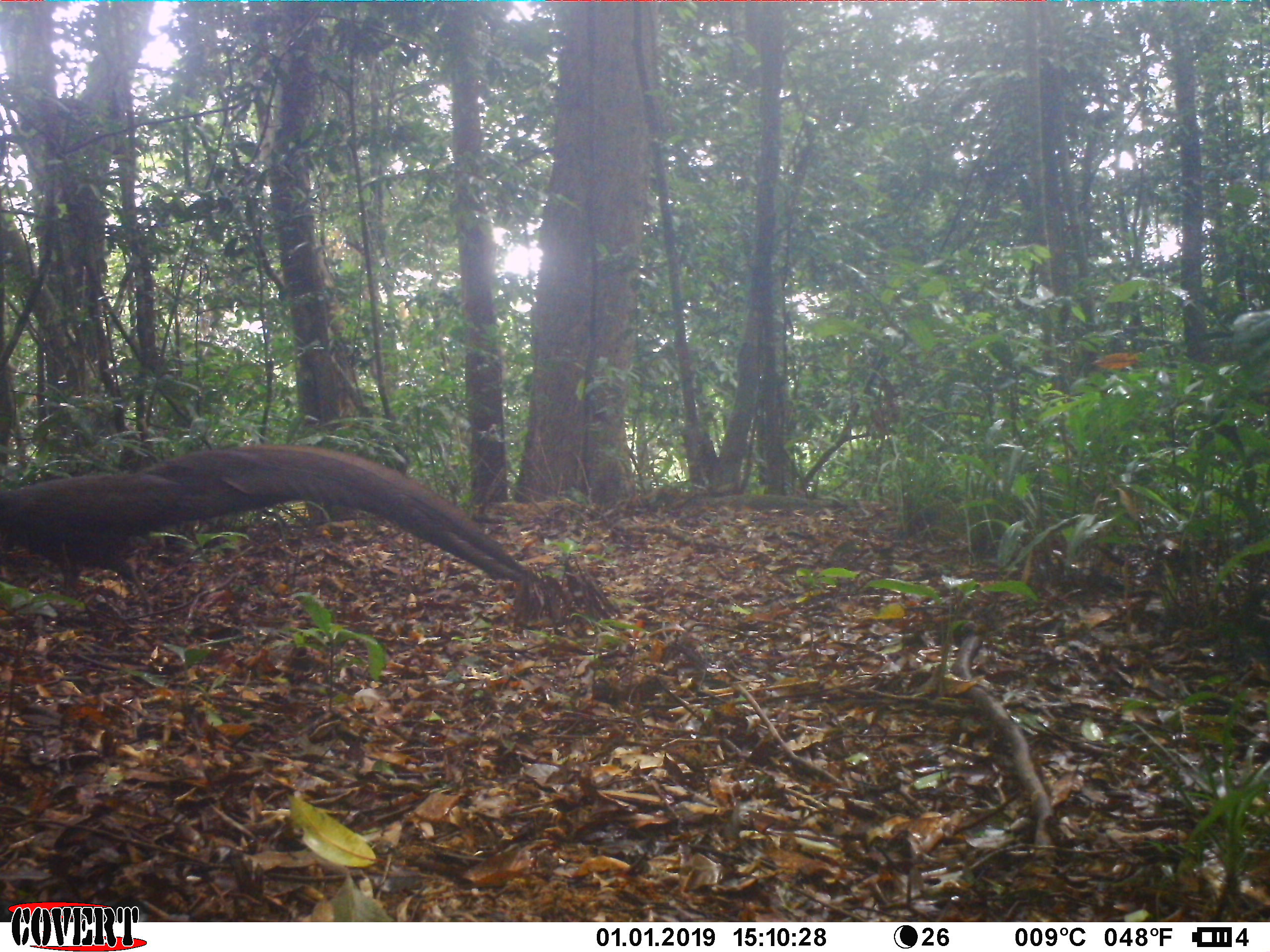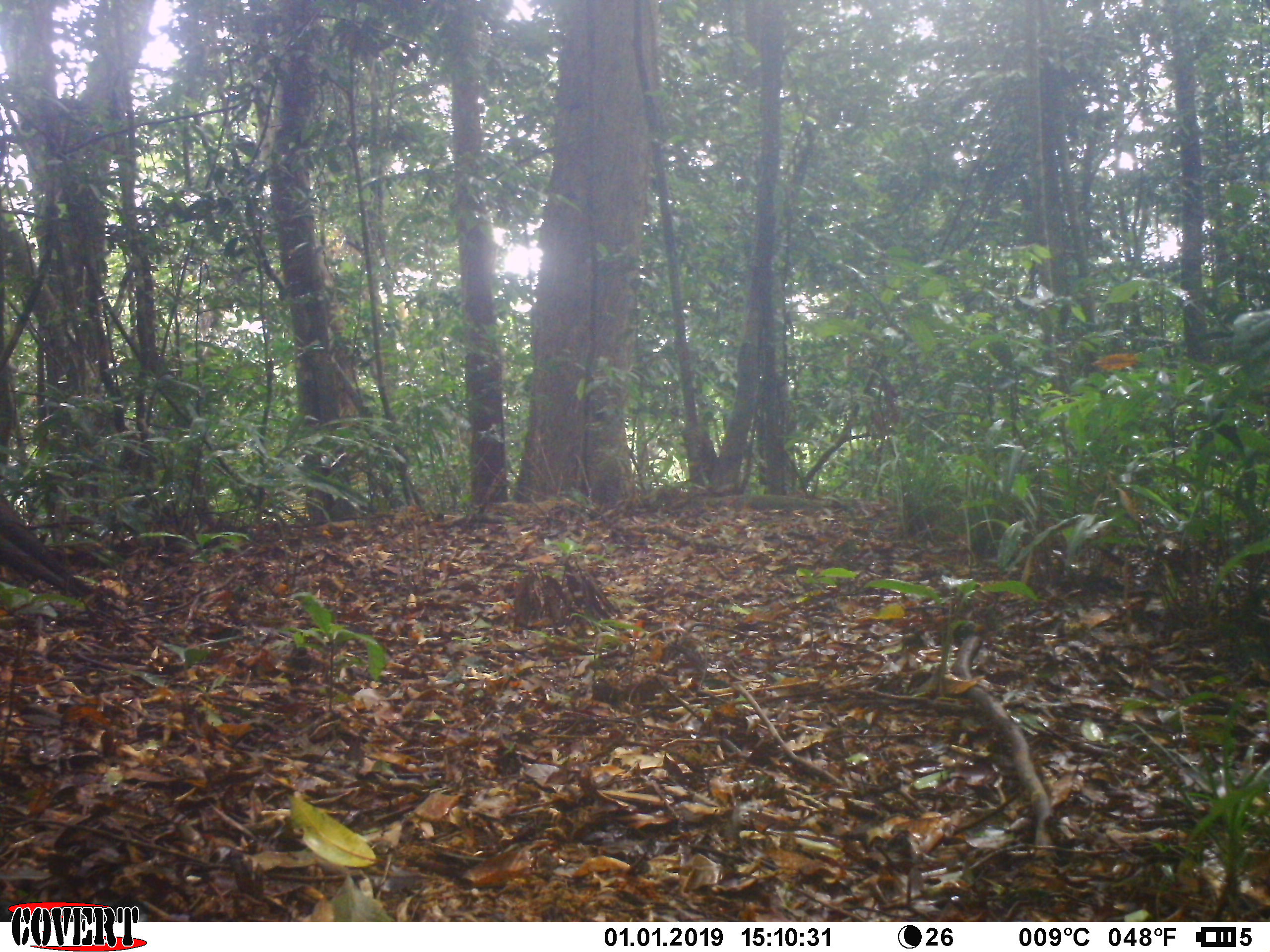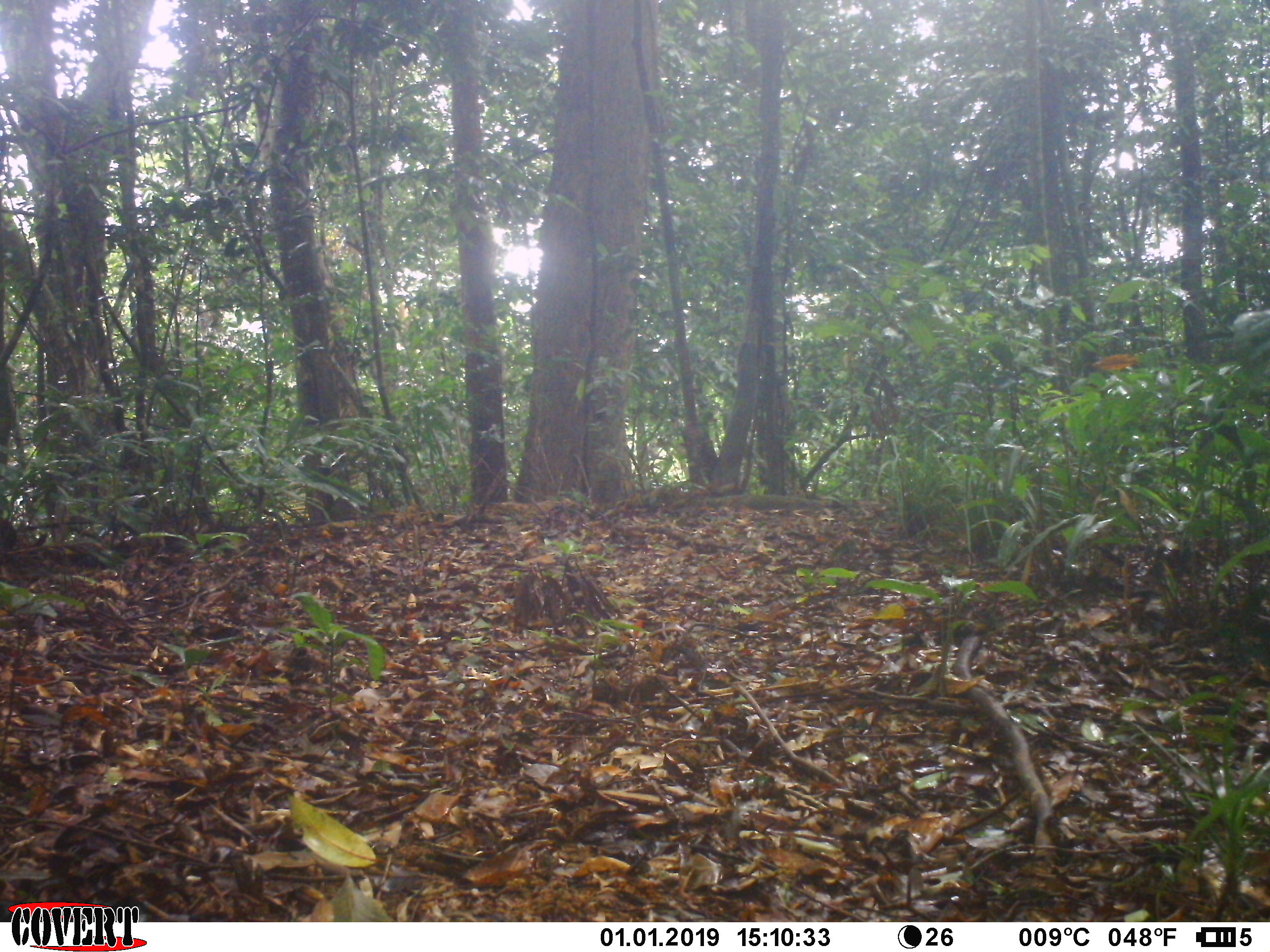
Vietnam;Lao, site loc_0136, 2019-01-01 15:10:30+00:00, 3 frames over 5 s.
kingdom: Animalia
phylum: Chordata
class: Aves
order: Galliformes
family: Phasianidae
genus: Rheinardia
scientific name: Rheinardia ocellata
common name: crested argus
Crested argus (Rheinardia ocellata). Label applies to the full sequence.